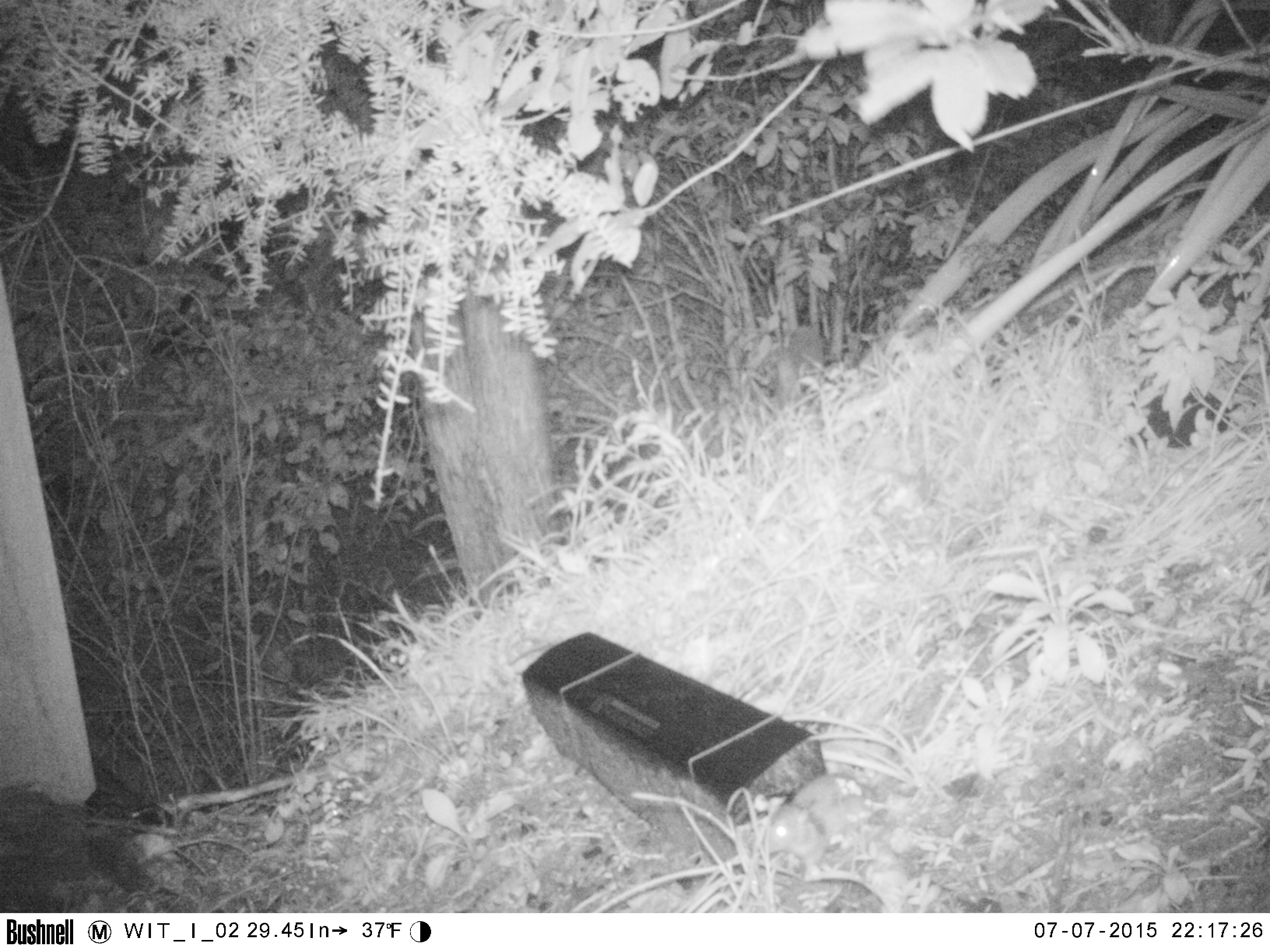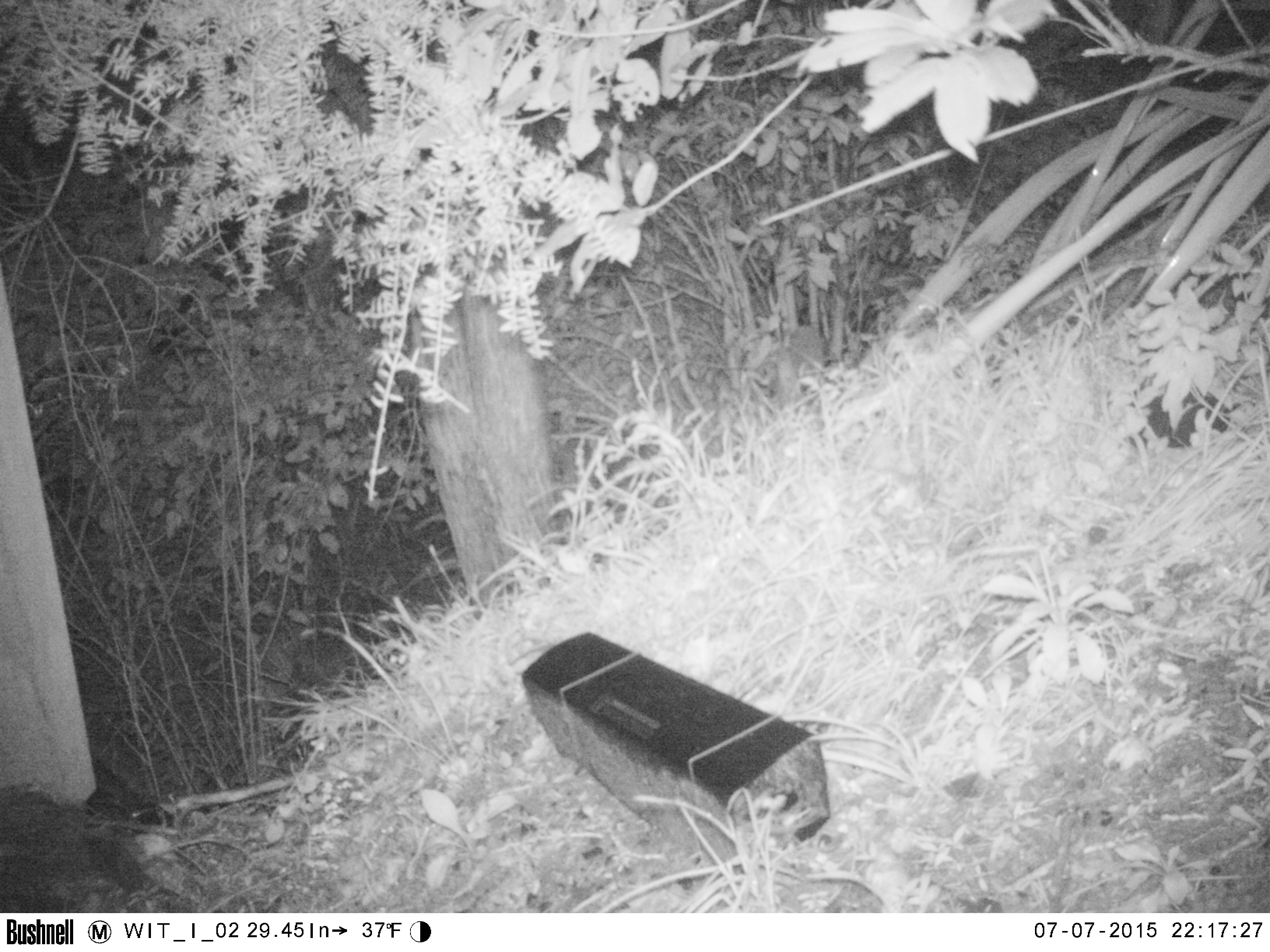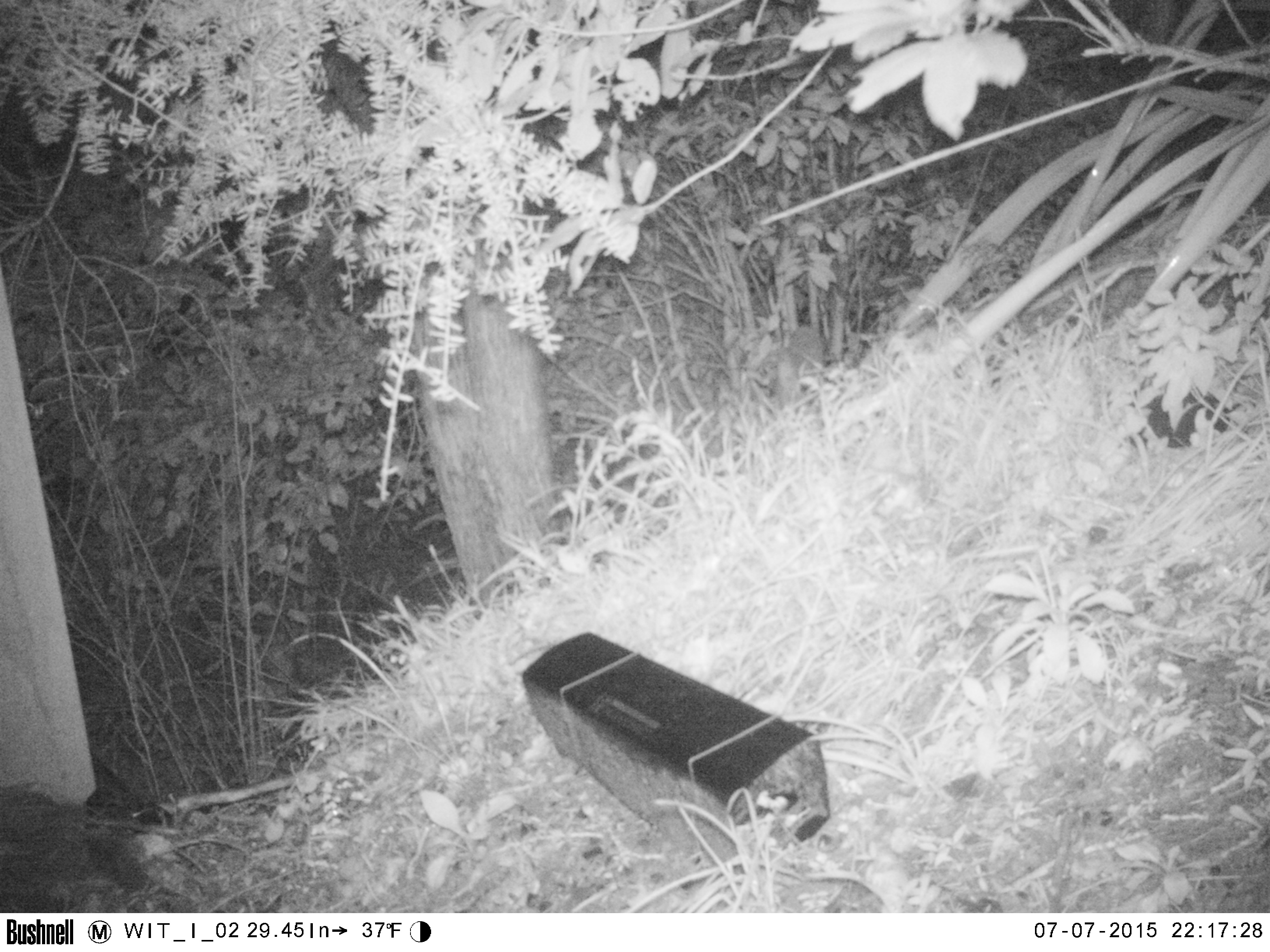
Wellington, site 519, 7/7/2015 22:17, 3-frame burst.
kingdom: Animalia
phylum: Chordata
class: Mammalia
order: Rodentia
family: Muridae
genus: Rattus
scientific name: Rattus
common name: rat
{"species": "rat (Rattus)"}